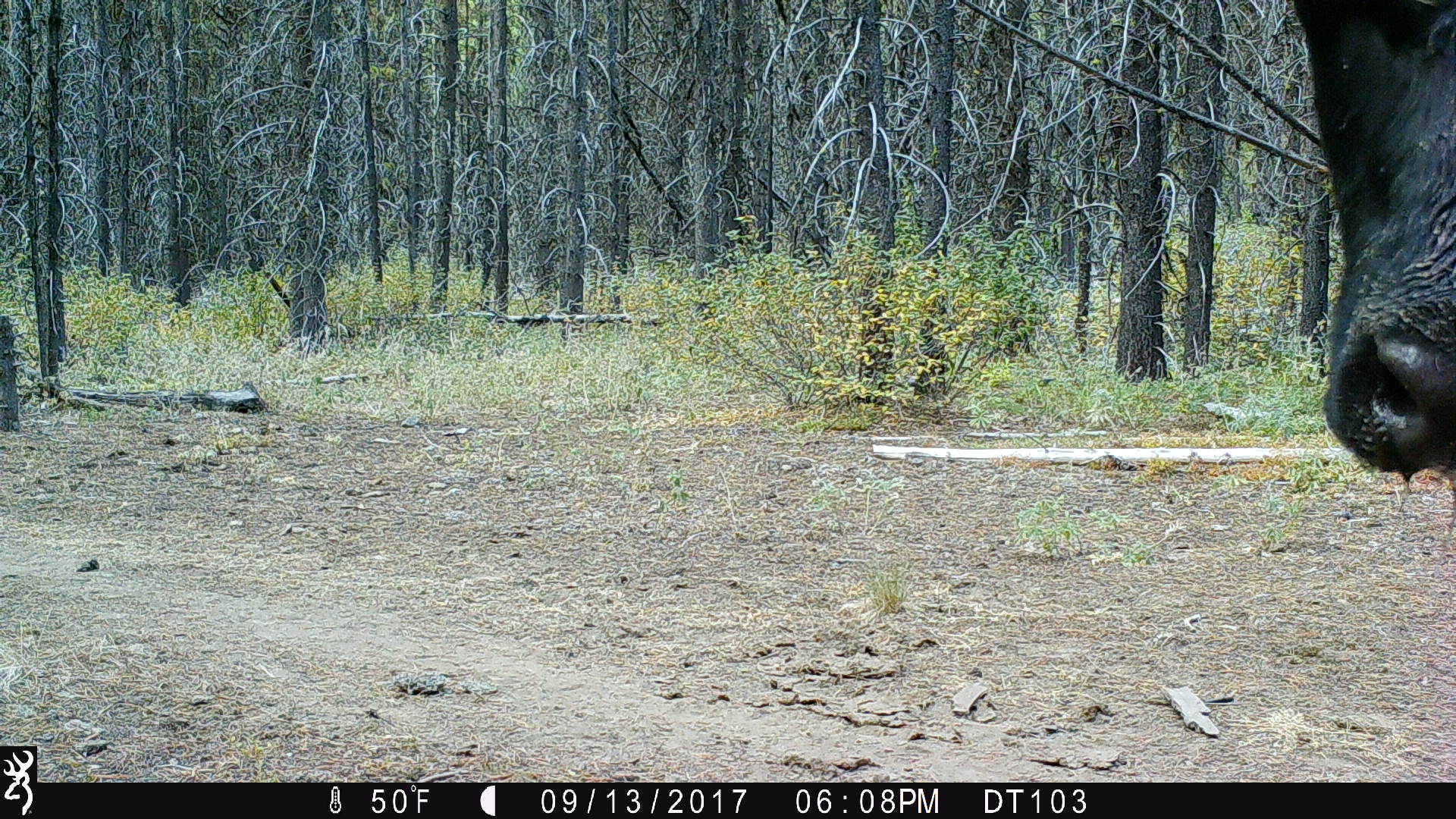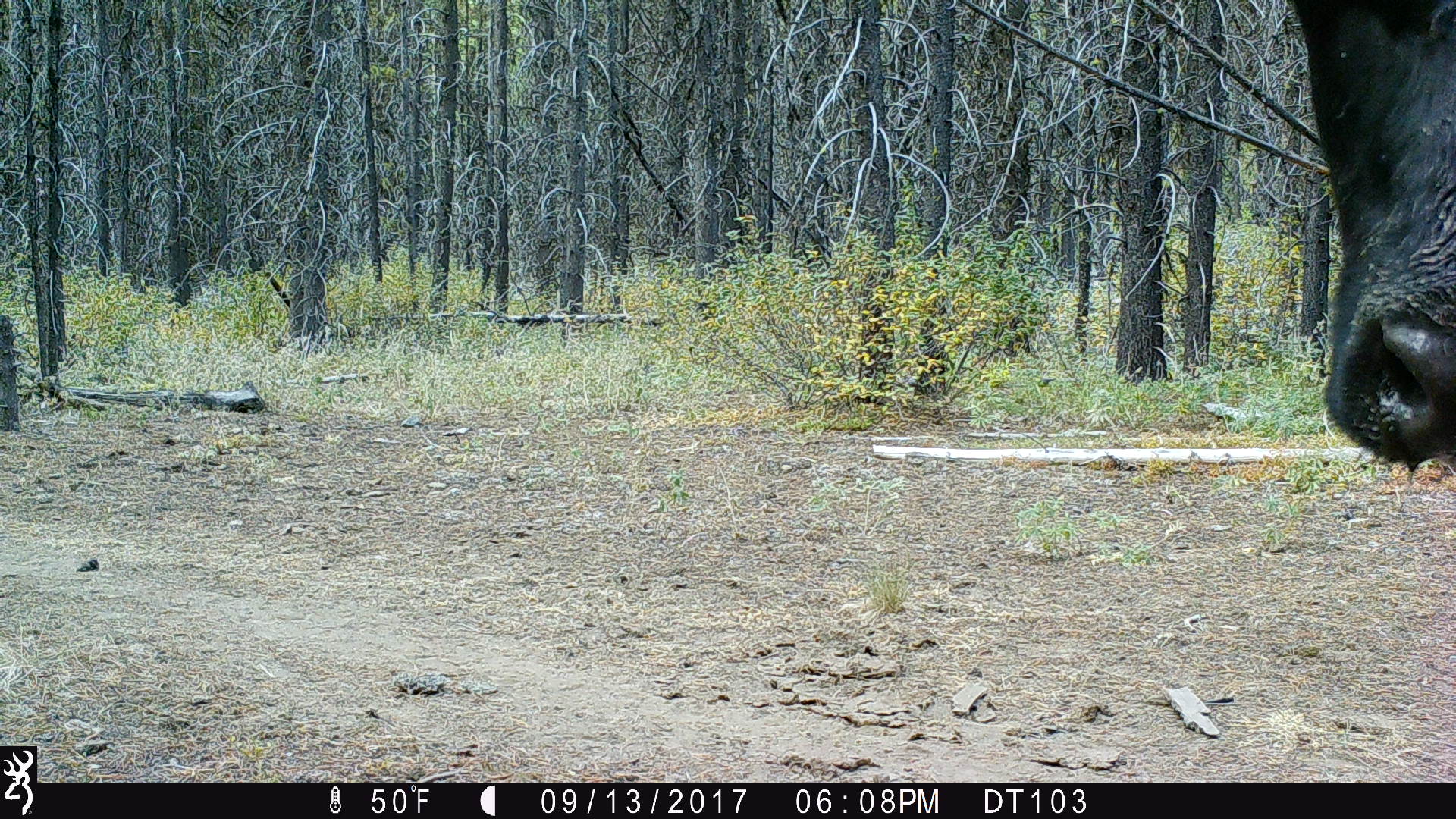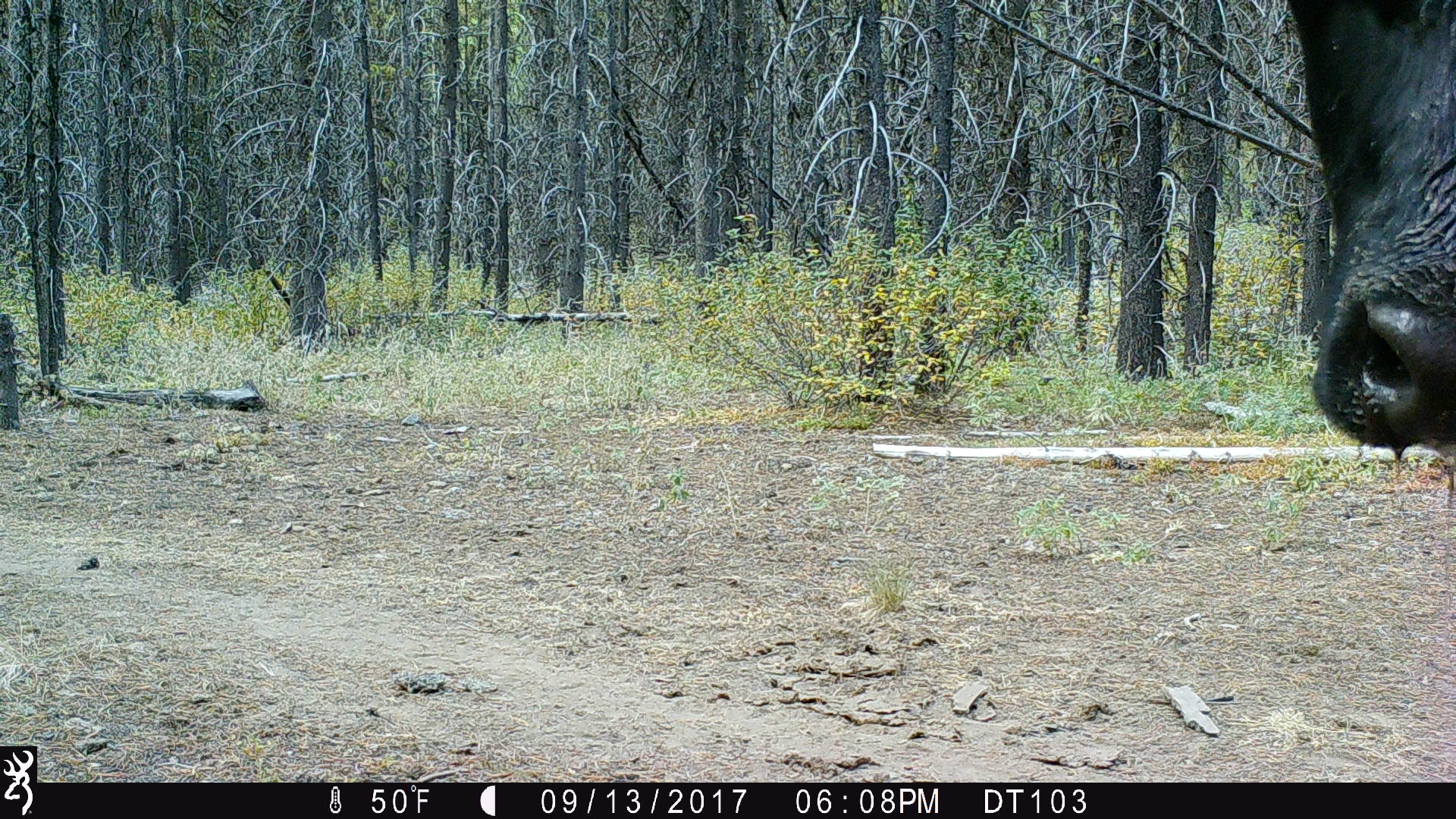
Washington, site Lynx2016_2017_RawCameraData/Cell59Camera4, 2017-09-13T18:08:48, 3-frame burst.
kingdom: Animalia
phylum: Chordata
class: Mammalia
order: Artiodactyla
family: Bovidae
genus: Bos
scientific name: Bos taurus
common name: domestic cattle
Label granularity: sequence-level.